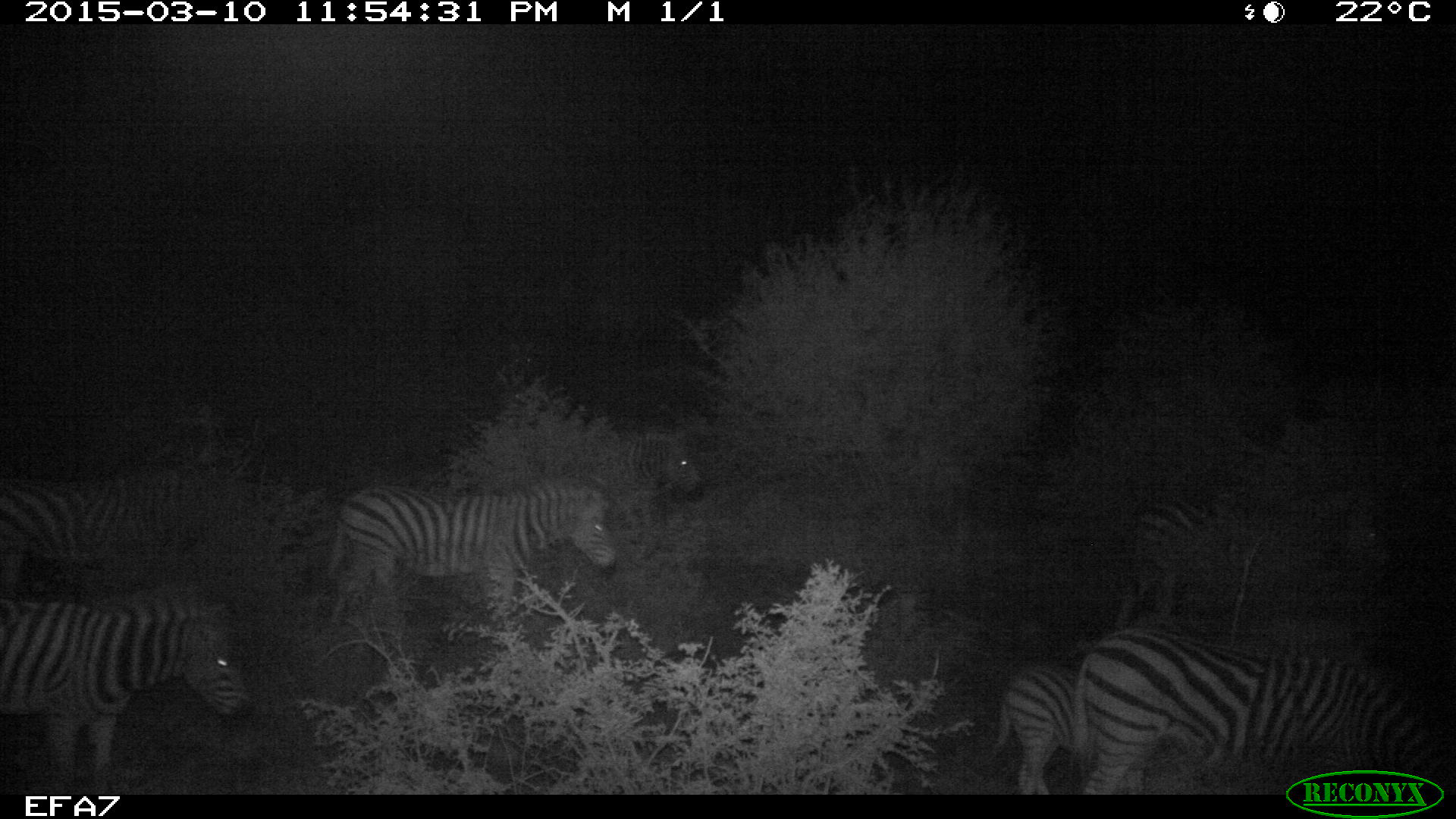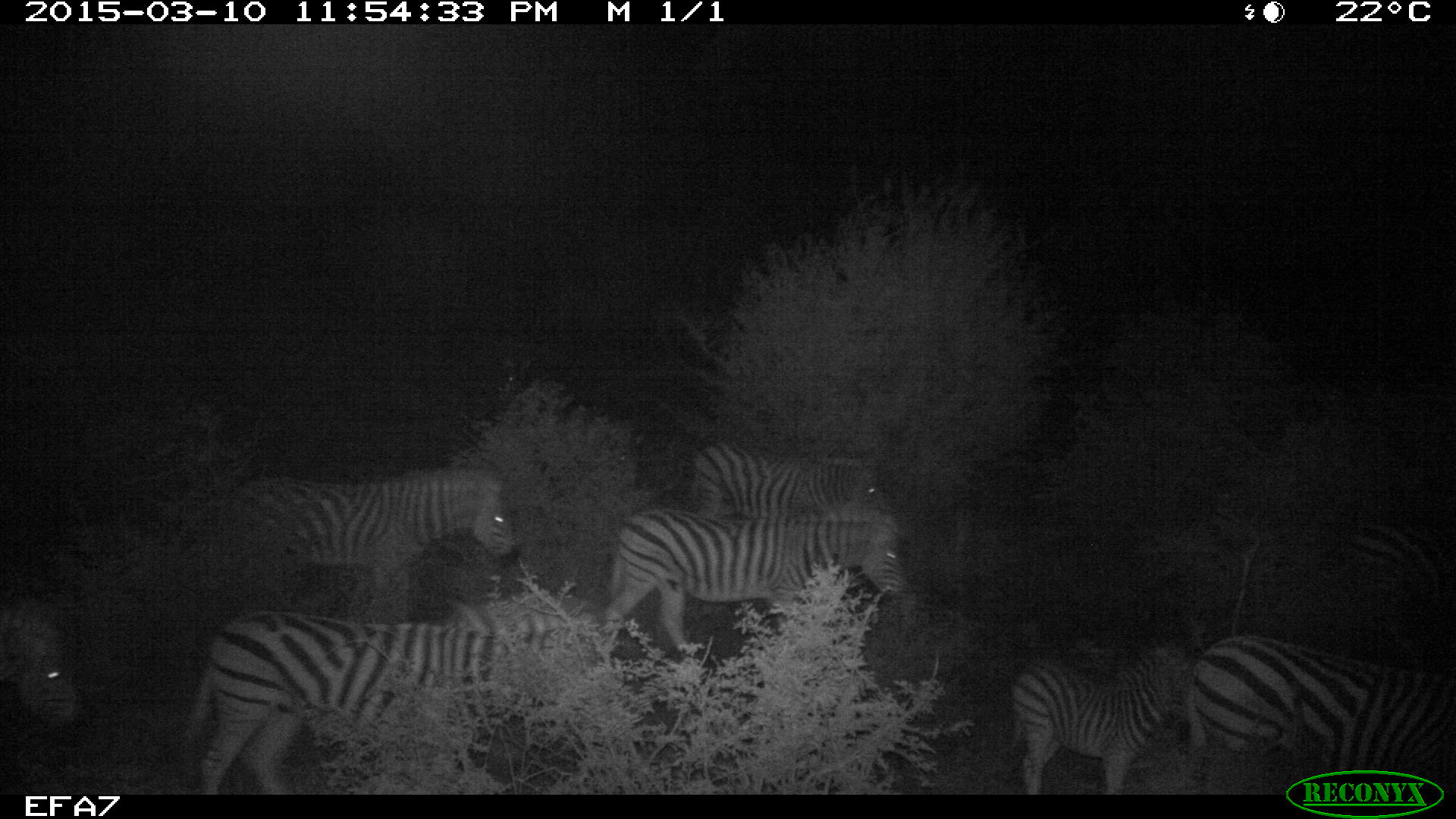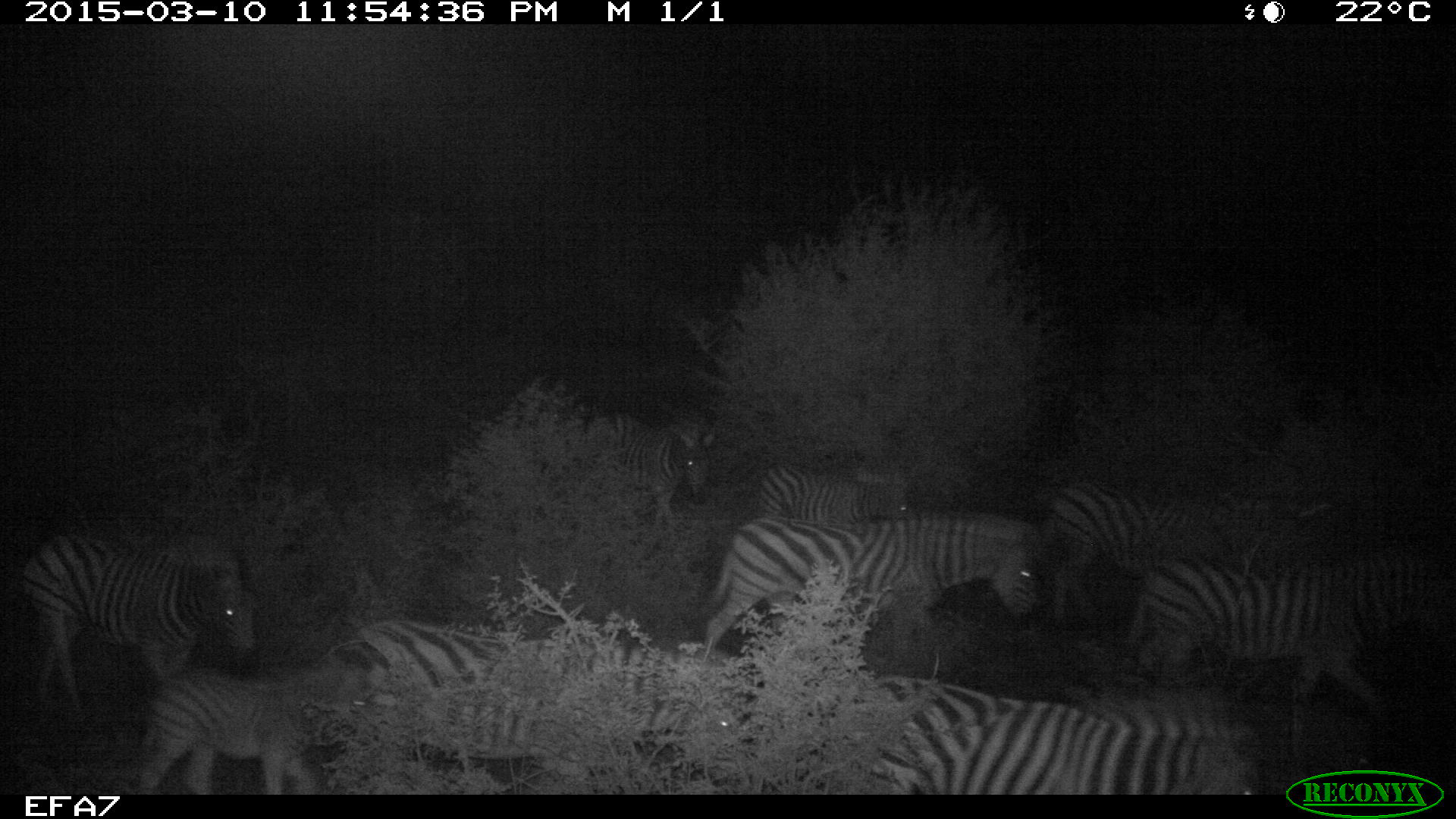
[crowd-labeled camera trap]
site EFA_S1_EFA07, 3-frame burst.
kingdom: Animalia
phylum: Chordata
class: Mammalia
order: Perissodactyla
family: Equidae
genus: Equus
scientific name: Equus quagga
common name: plains zebra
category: zebraplains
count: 9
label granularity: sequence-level